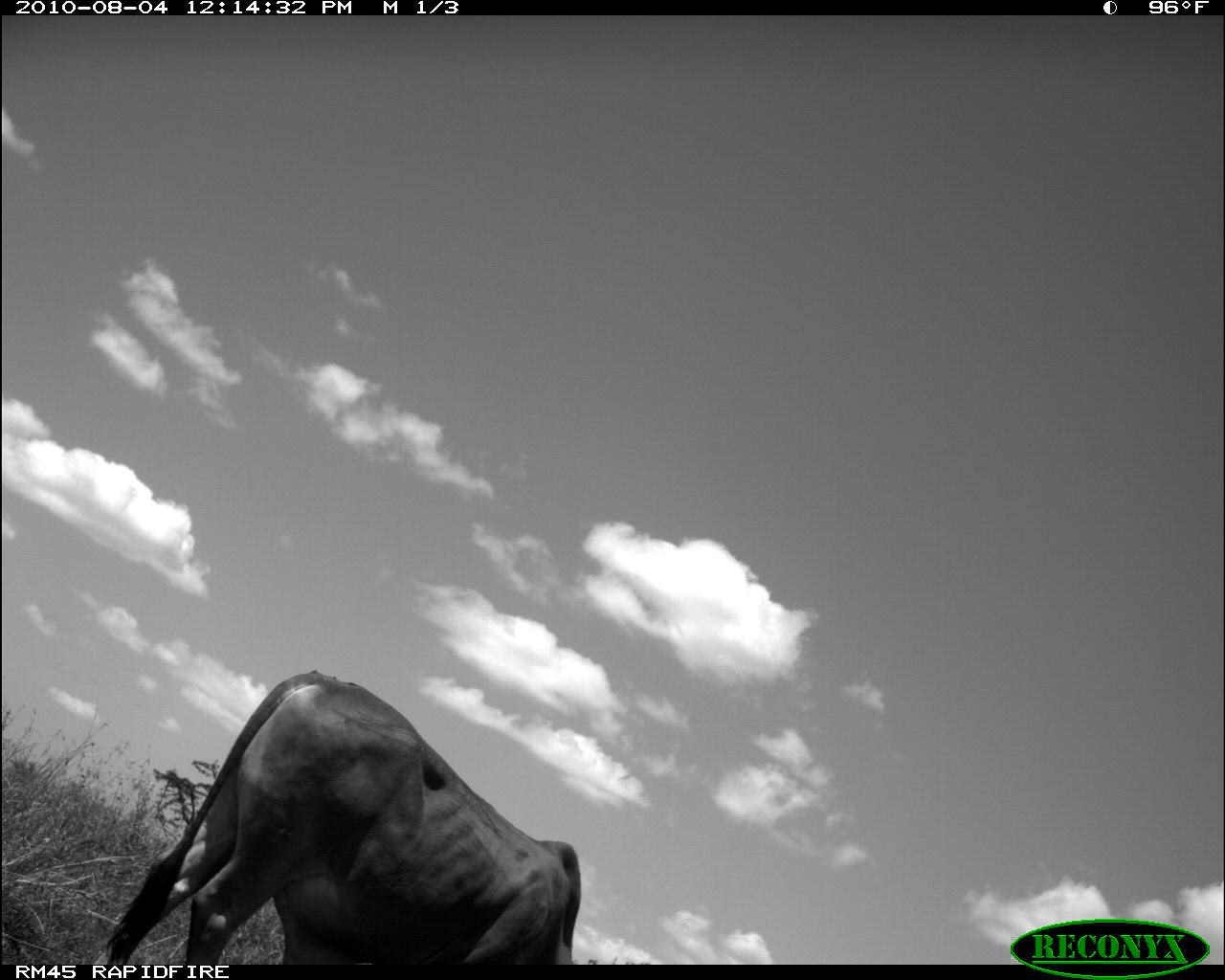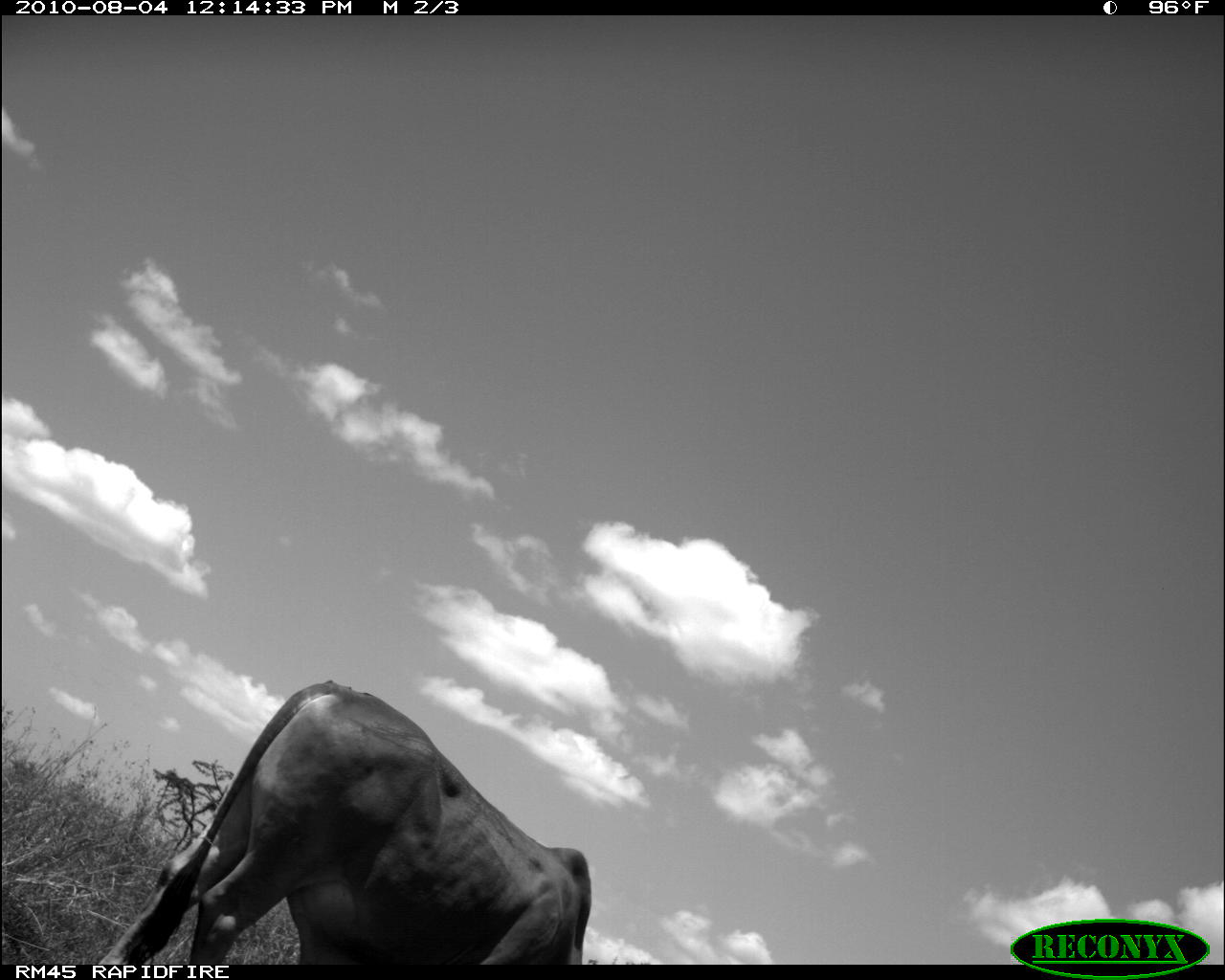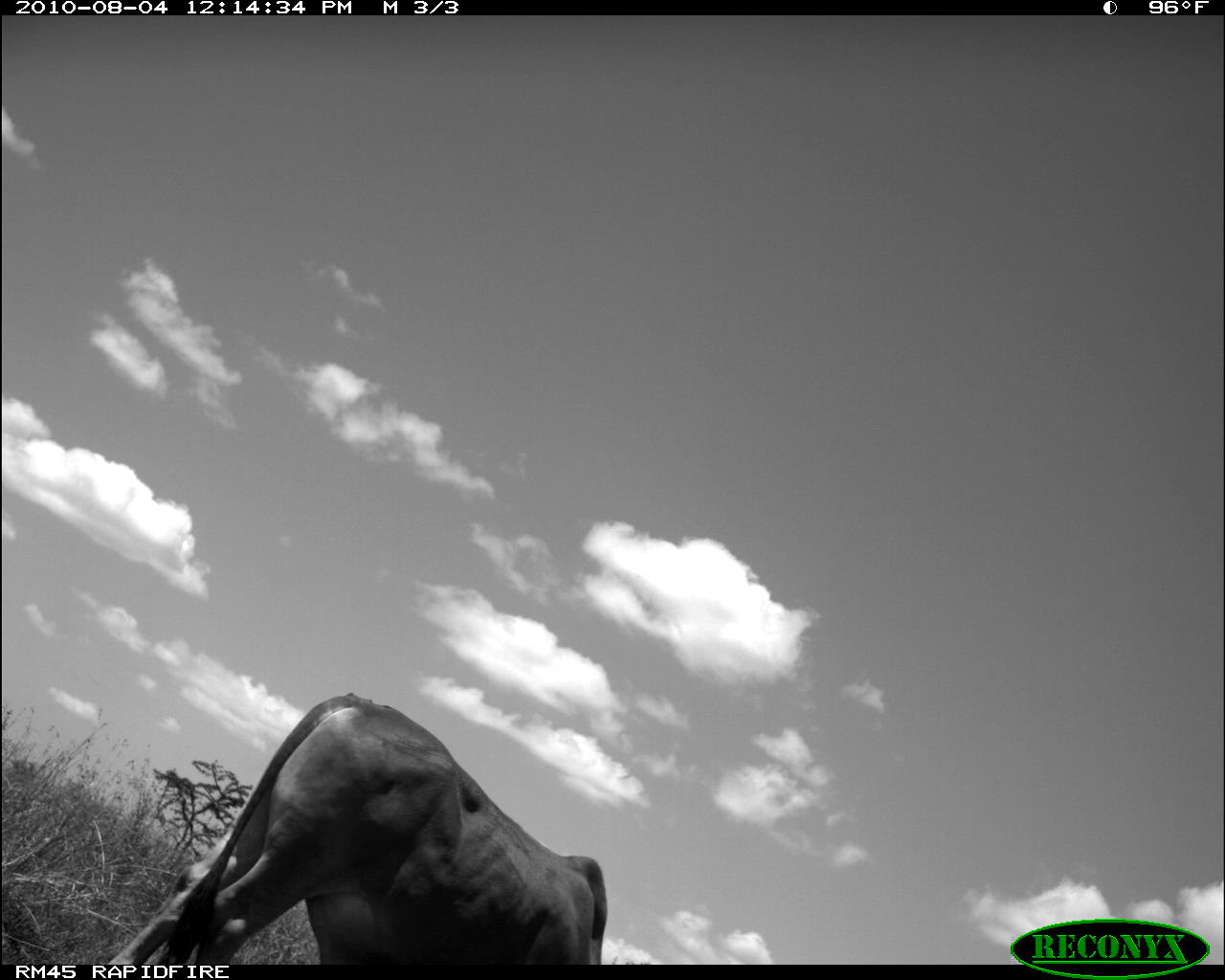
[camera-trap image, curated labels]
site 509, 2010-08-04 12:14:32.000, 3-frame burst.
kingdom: Animalia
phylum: Chordata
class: Mammalia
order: Artiodactyla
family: Bovidae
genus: Bos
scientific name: Bos taurus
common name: domestic cattle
Bos taurus (domestic cattle), count 1.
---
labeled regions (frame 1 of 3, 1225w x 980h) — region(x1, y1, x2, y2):
bos taurus: region(93, 670, 582, 964)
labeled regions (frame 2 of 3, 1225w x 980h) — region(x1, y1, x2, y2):
bos taurus: region(93, 677, 591, 964)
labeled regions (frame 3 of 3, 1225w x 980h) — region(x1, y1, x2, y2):
unknown: region(103, 692, 608, 965)